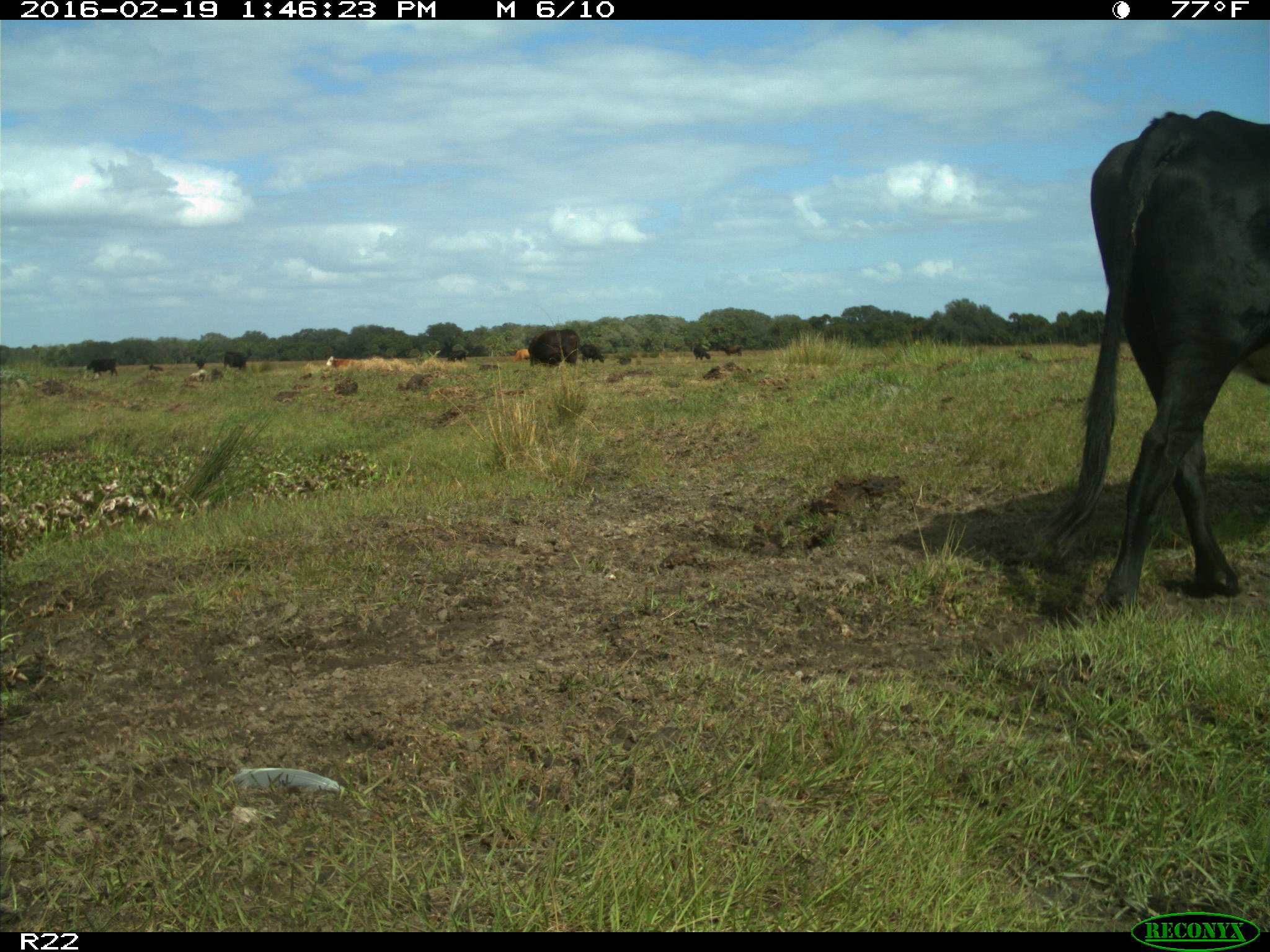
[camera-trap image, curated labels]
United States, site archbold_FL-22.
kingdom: Animalia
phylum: Chordata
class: Mammalia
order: Artiodactyla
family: Bovidae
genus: Bos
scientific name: Bos taurus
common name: domestic cow